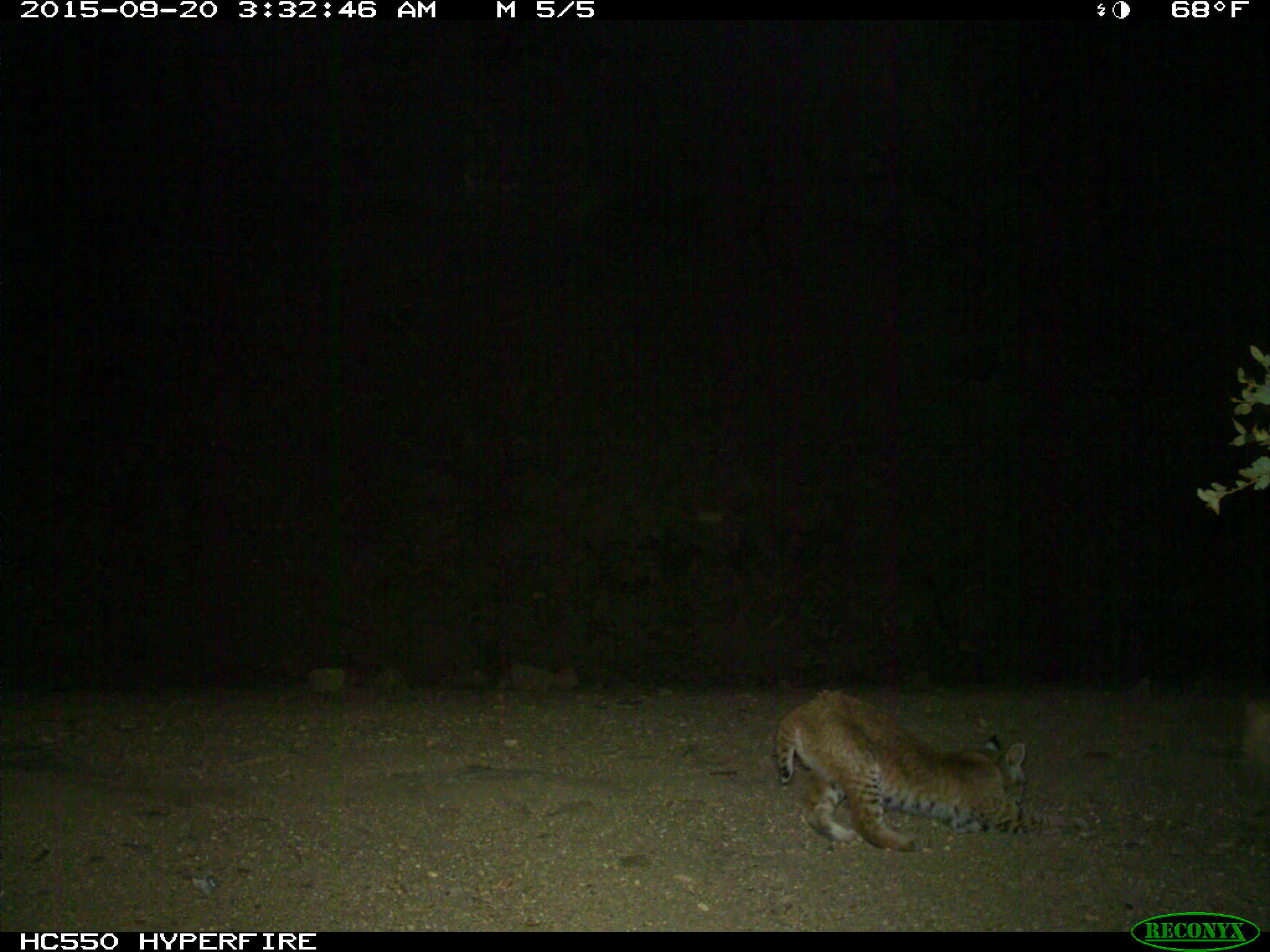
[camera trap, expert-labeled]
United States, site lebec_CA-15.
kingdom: Animalia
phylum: Chordata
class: Mammalia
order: Carnivora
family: Felidae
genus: Lynx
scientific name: Lynx rufus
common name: bobcat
Lynx rufus (bobcat).